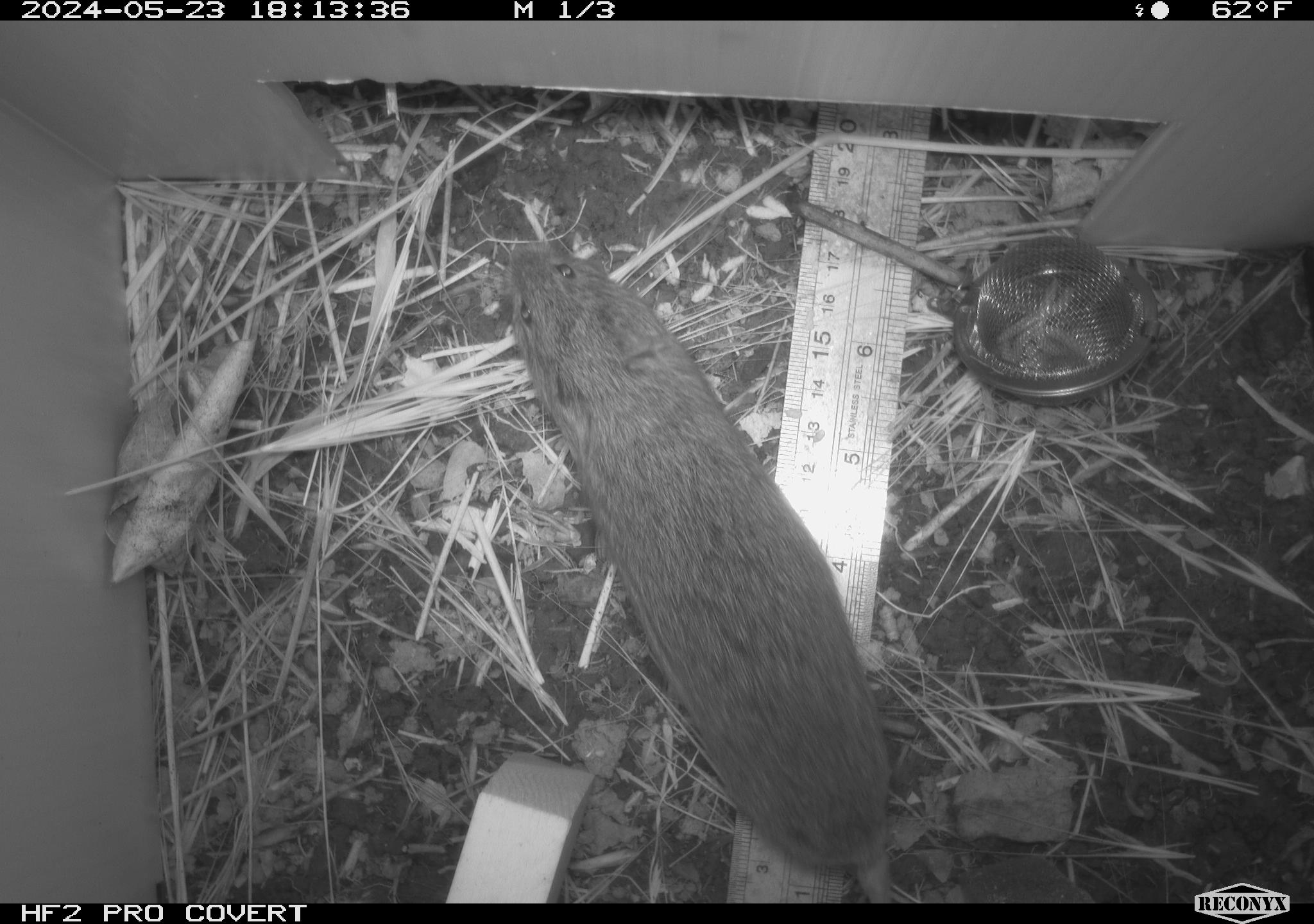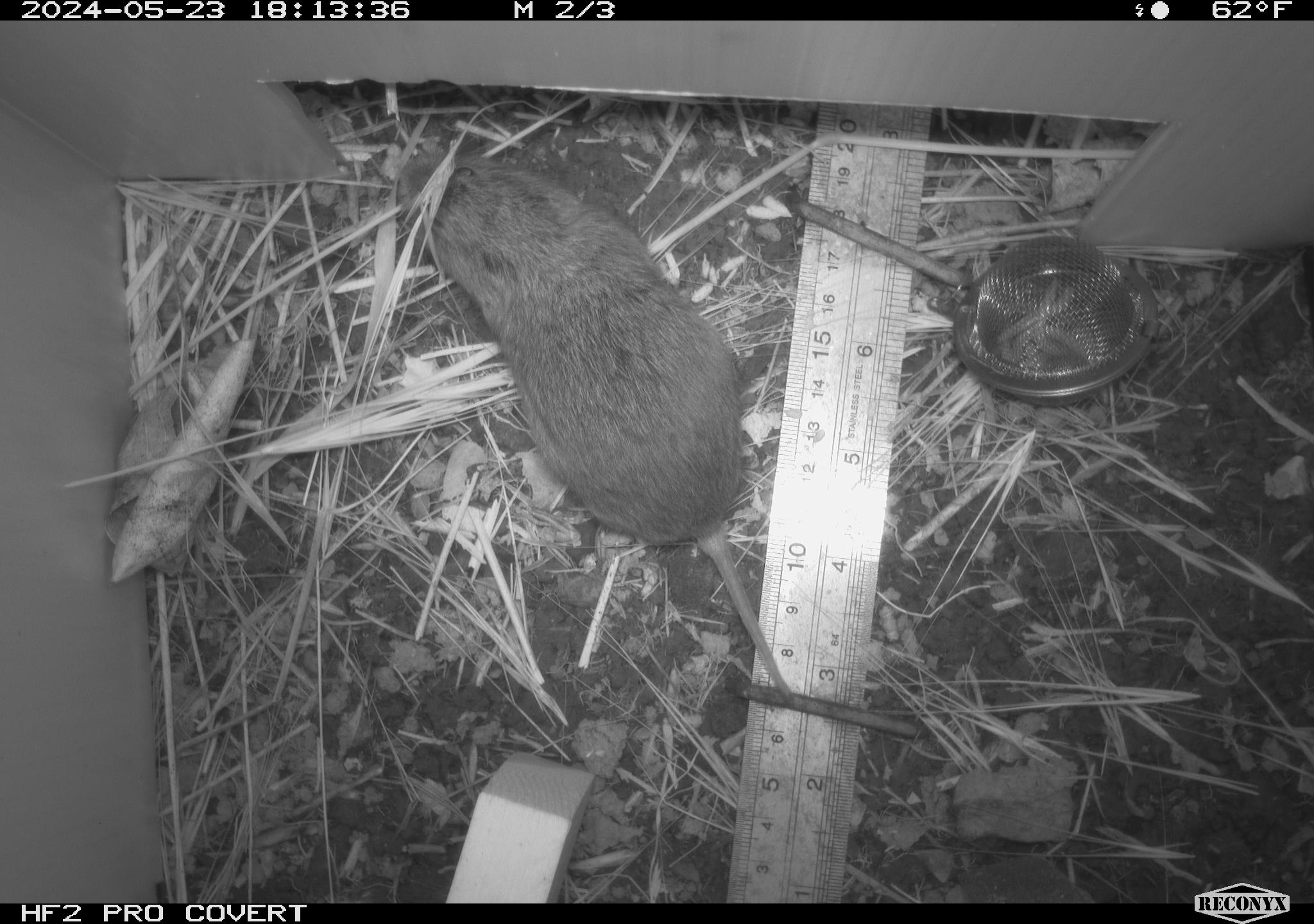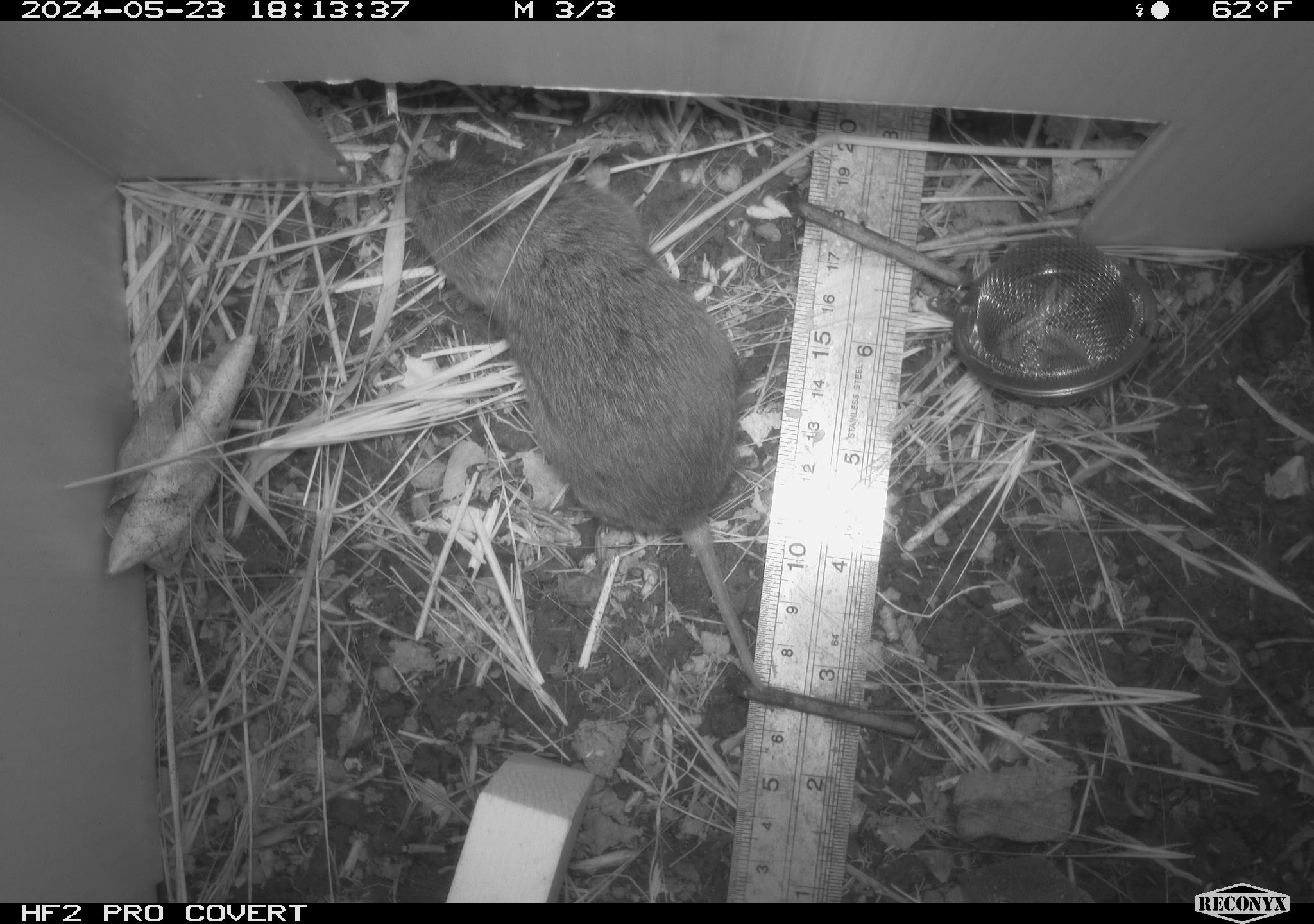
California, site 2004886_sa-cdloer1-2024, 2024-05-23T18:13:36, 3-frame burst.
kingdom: Animalia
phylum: Chordata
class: Mammalia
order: Rodentia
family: Cricetidae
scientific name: Arvicolinae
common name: voles, lemmings, and muskrats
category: arvicolinae subfamily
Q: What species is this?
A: Arvicolinae subfamily (voles, lemmings, and muskrats) (Arvicolinae).